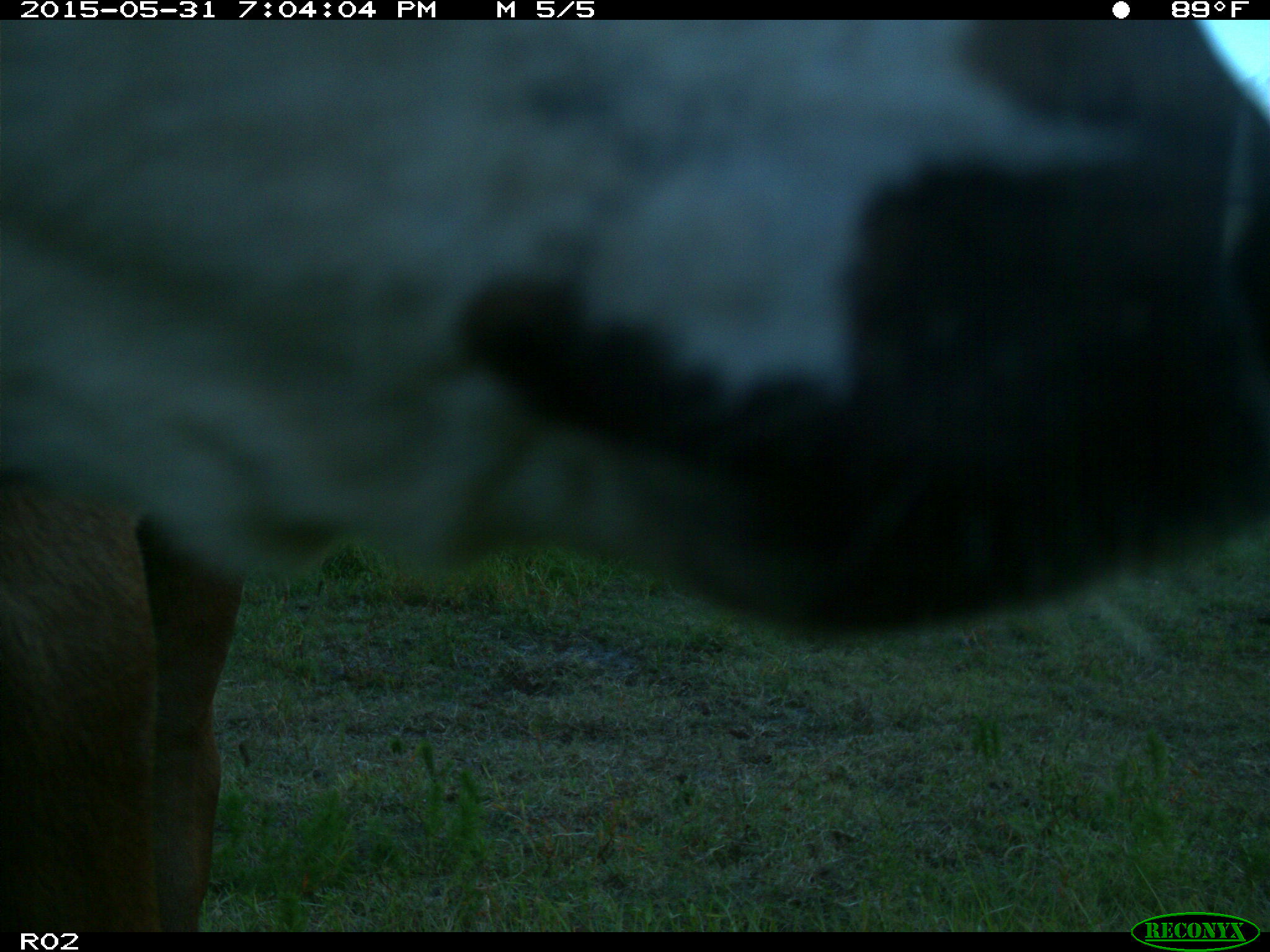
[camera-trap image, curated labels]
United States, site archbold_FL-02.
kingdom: Animalia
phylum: Chordata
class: Mammalia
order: Artiodactyla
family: Bovidae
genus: Bos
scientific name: Bos taurus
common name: domestic cow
Bos taurus (domestic cow).